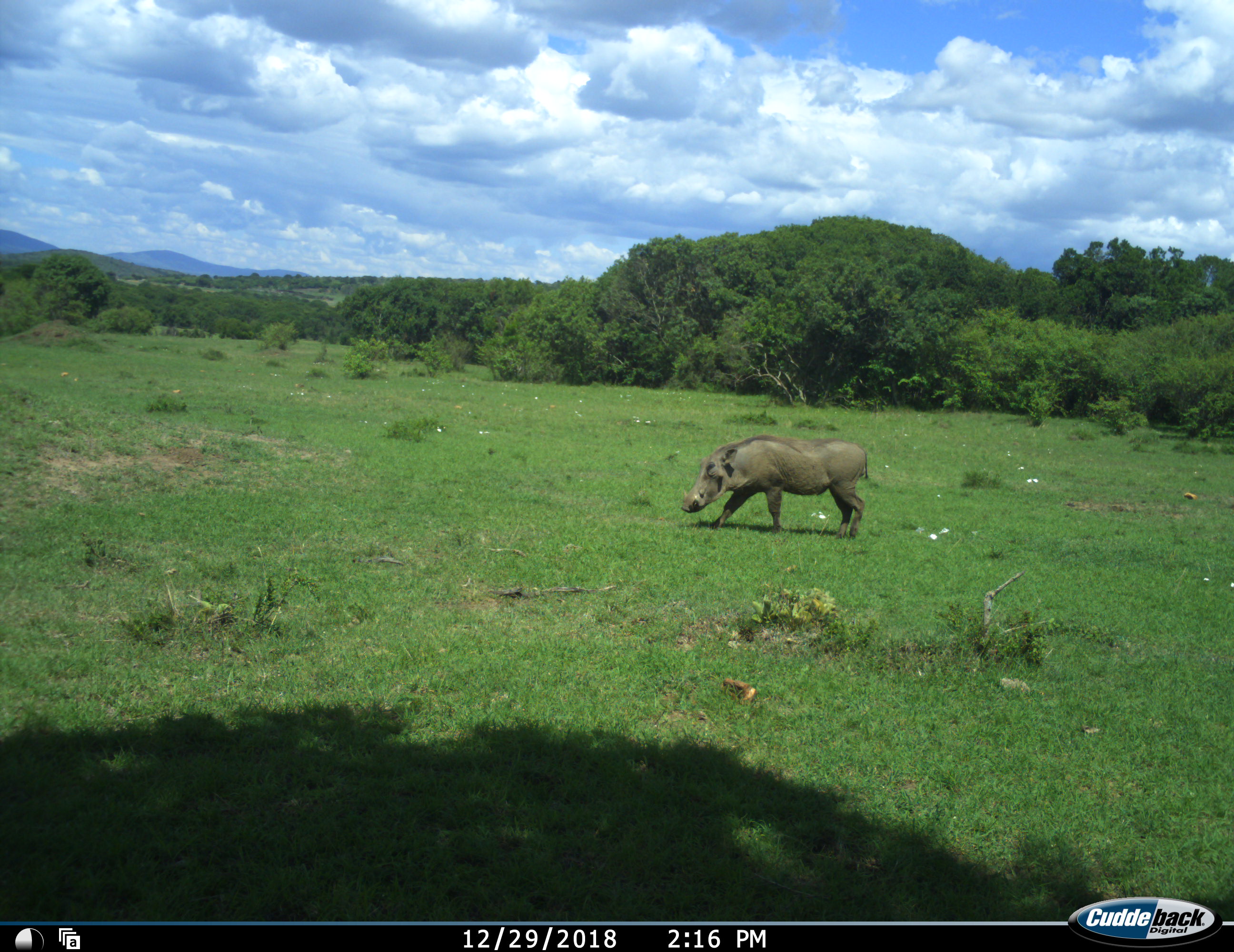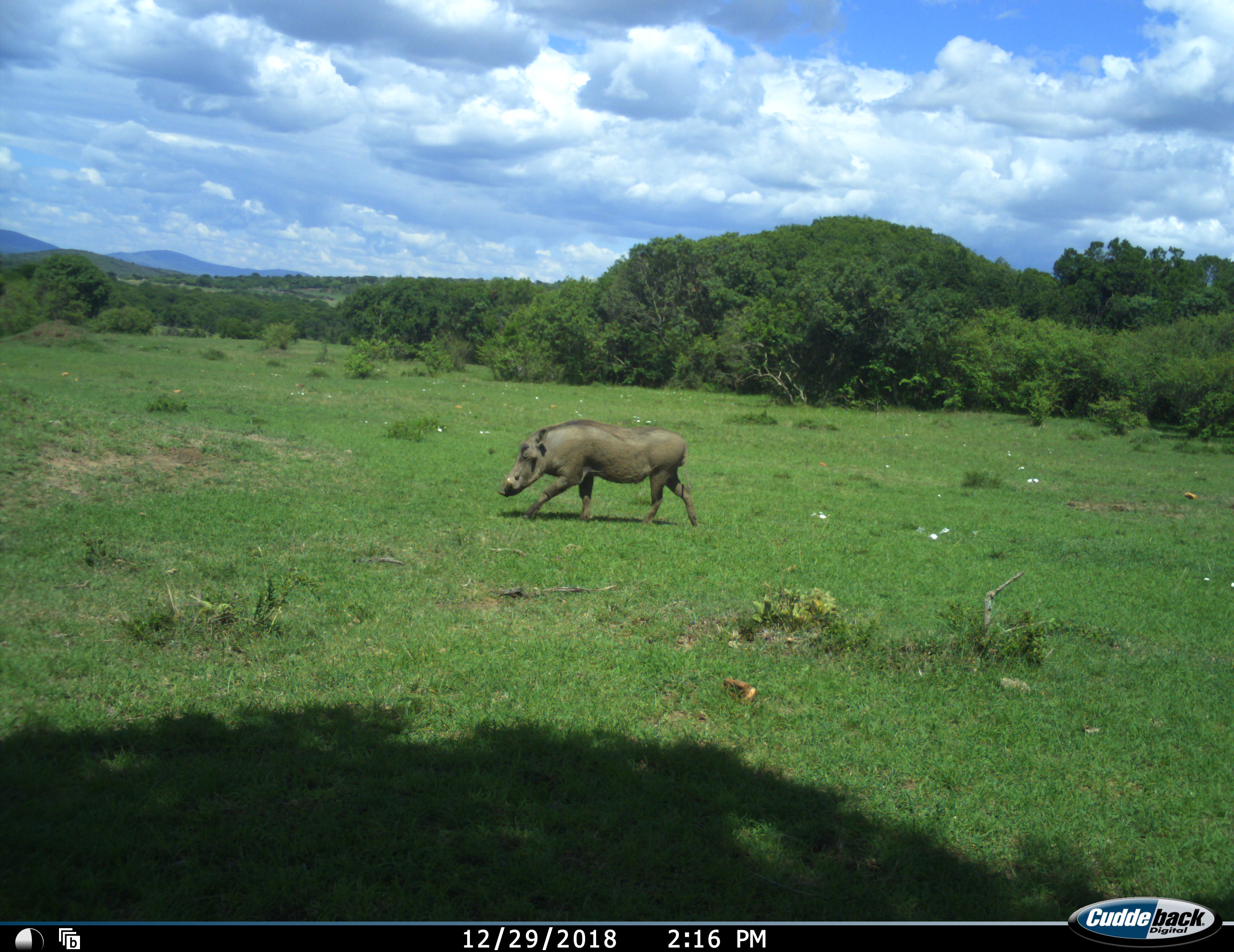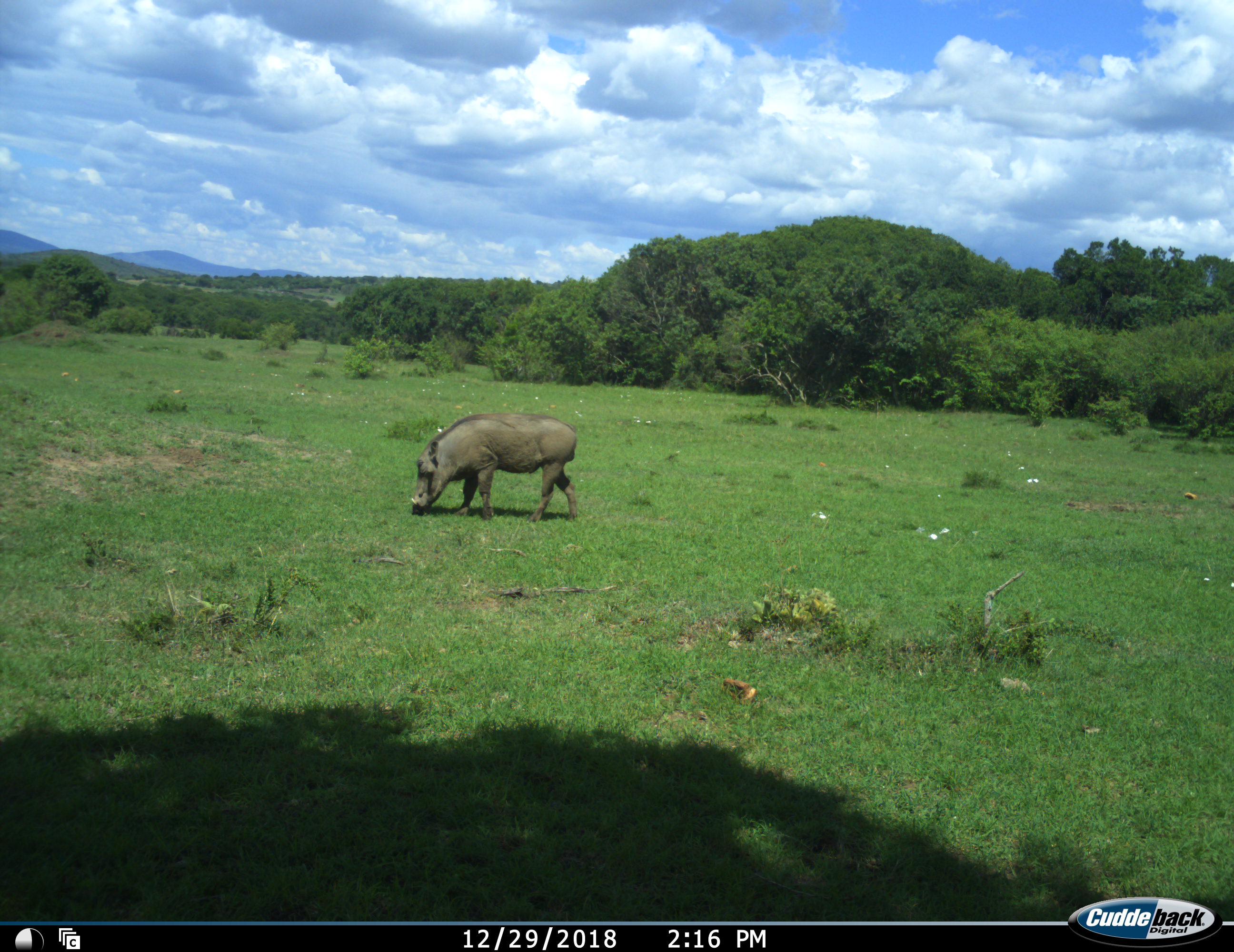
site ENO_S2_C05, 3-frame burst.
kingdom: Animalia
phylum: Chordata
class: Mammalia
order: Artiodactyla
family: Suidae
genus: Phacochoerus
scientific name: Phacochoerus africanus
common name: warthog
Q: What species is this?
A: Warthog (Phacochoerus africanus).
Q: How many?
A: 1.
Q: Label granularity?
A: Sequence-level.